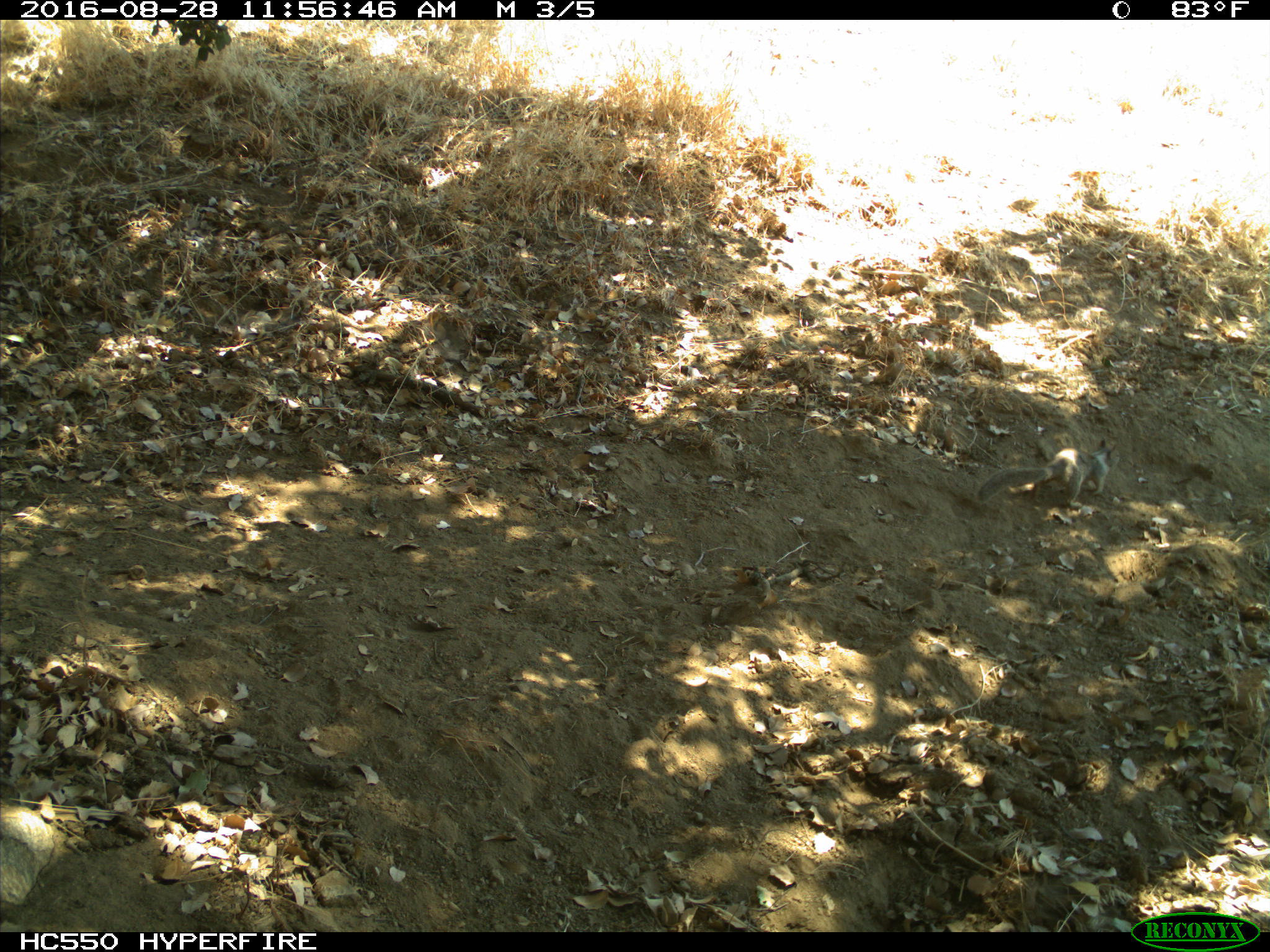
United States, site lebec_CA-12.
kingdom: Animalia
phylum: Chordata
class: Mammalia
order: Rodentia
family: Sciuridae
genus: Otospermophilus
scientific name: Otospermophilus beecheyi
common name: california ground squirrel